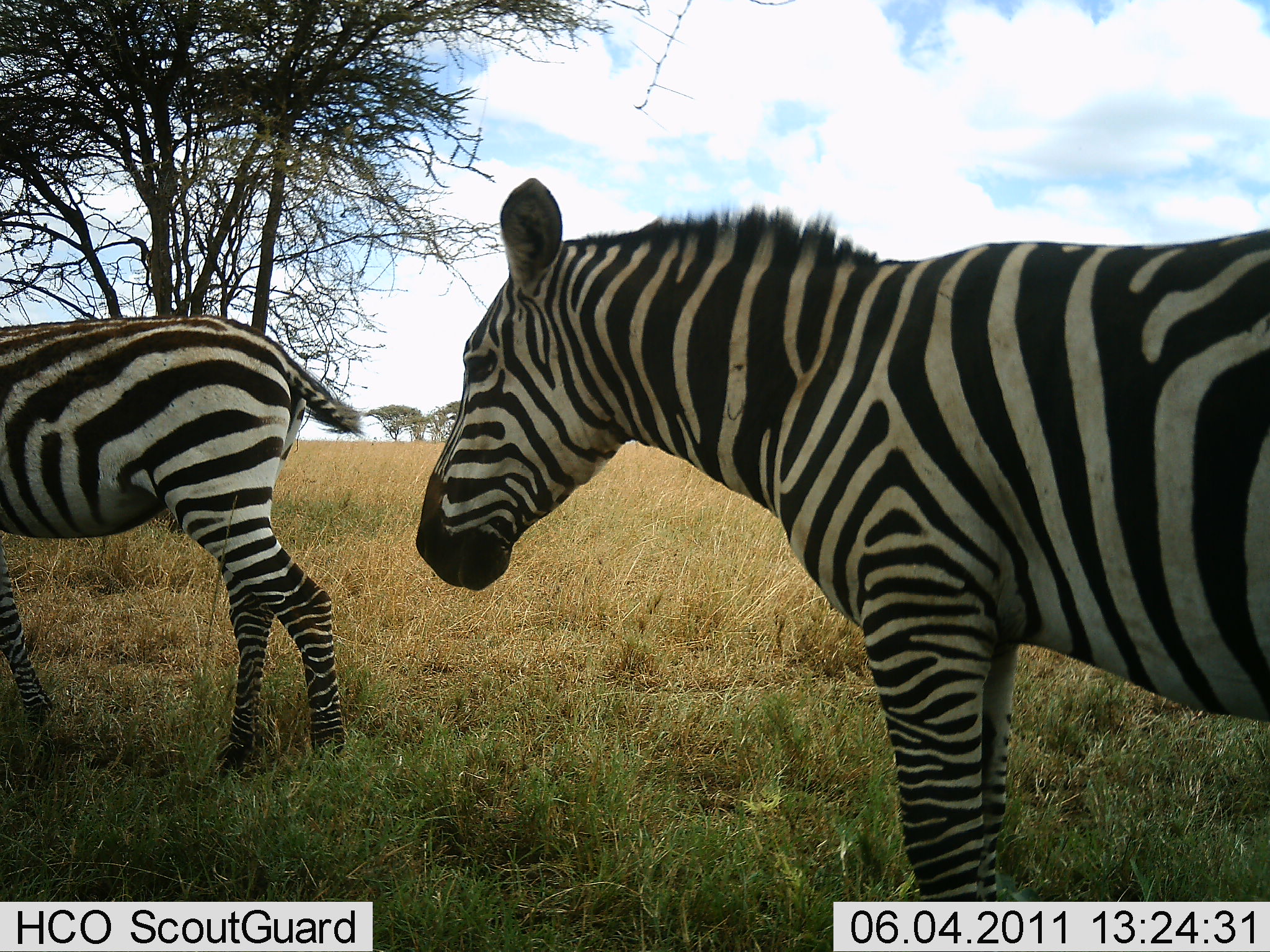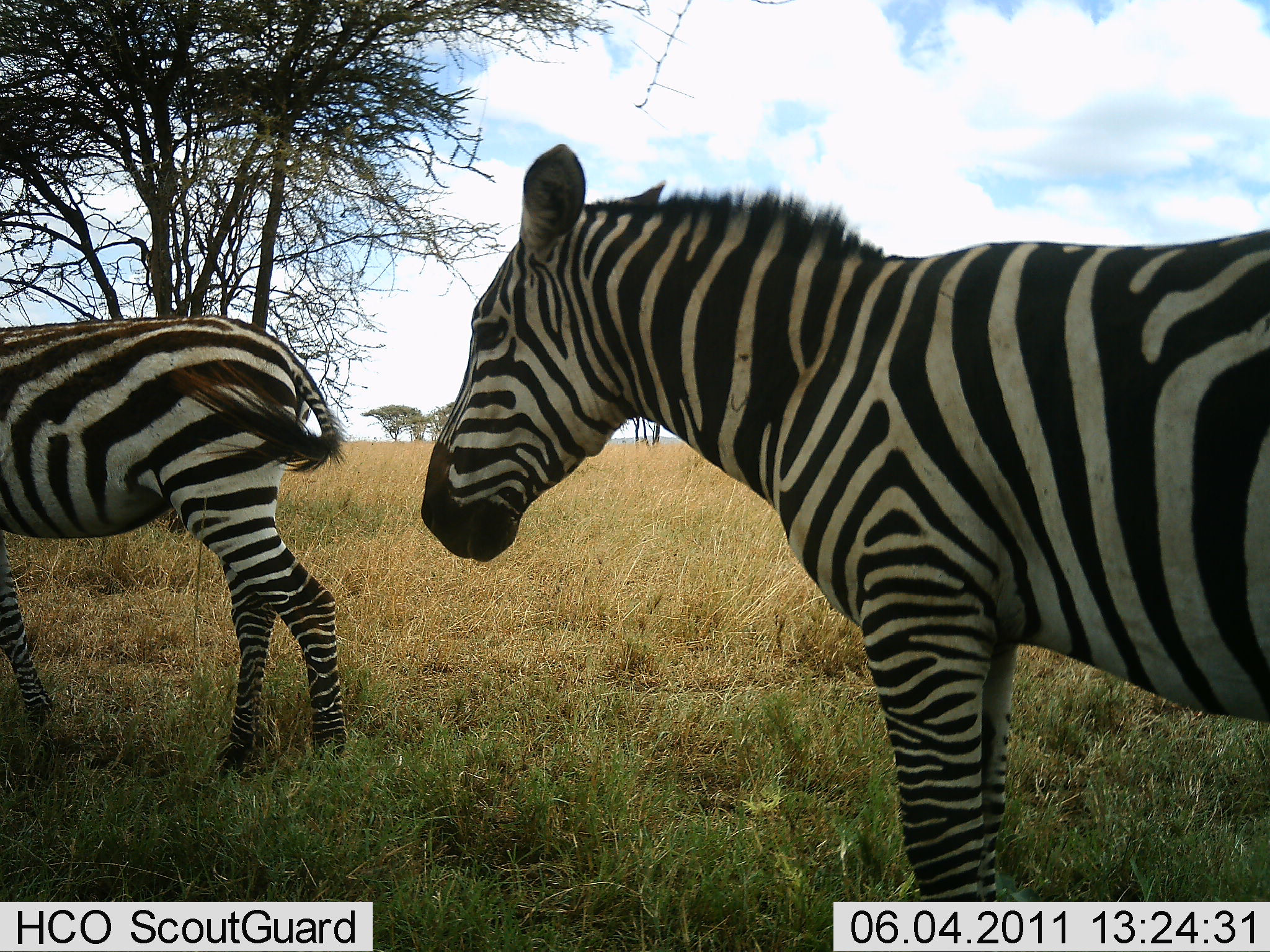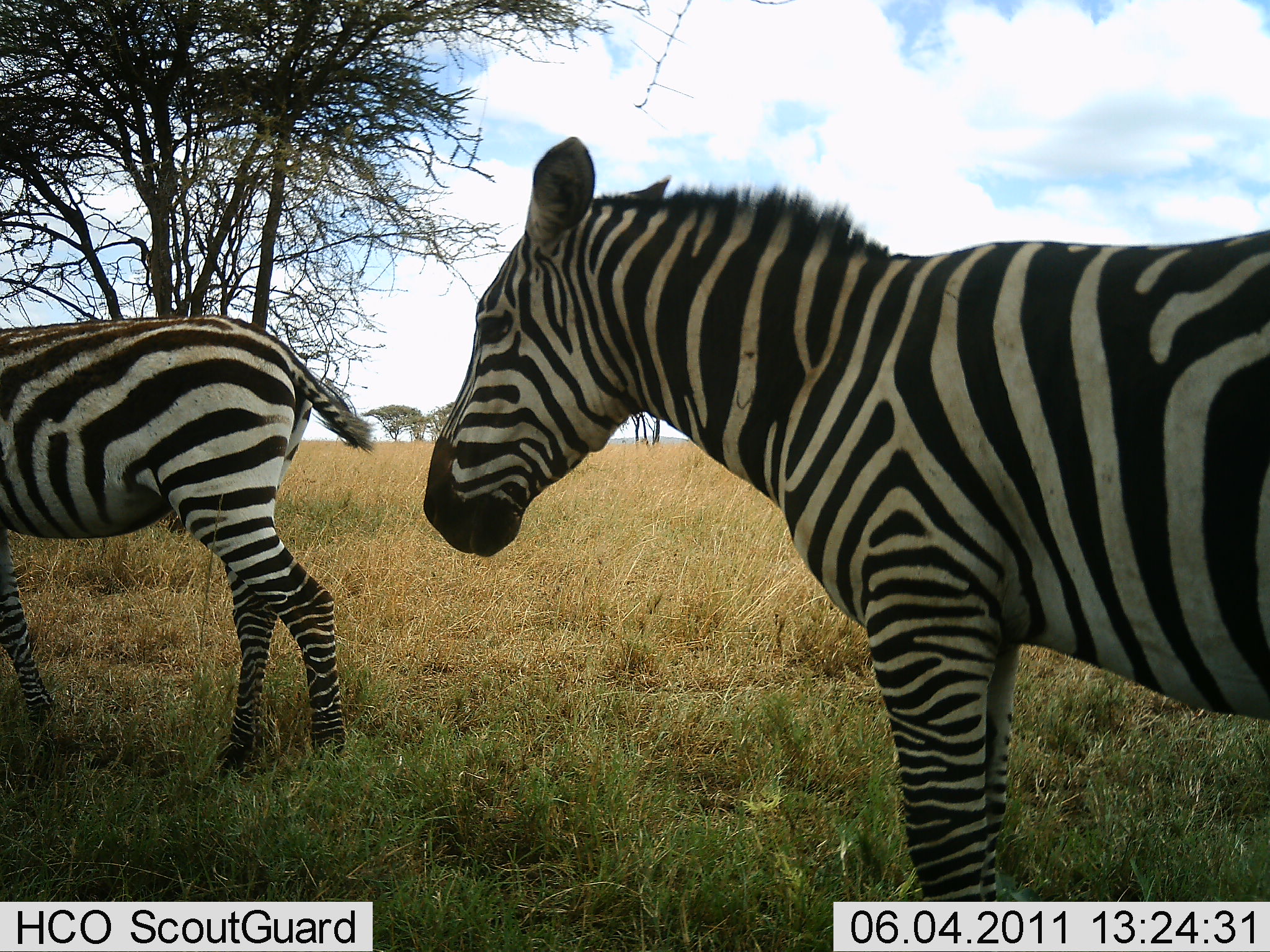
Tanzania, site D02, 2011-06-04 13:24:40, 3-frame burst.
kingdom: Animalia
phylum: Chordata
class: Mammalia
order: Perissodactyla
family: Equidae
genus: Equus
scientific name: Equus quagga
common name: plains zebra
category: zebra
Zebra (plains zebra) (Equus quagga), count 2. Behavior (volunteer vote fractions): standing 100%, resting 0%, moving 9%, interacting 0%. Young present (vote fraction): 0%. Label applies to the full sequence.